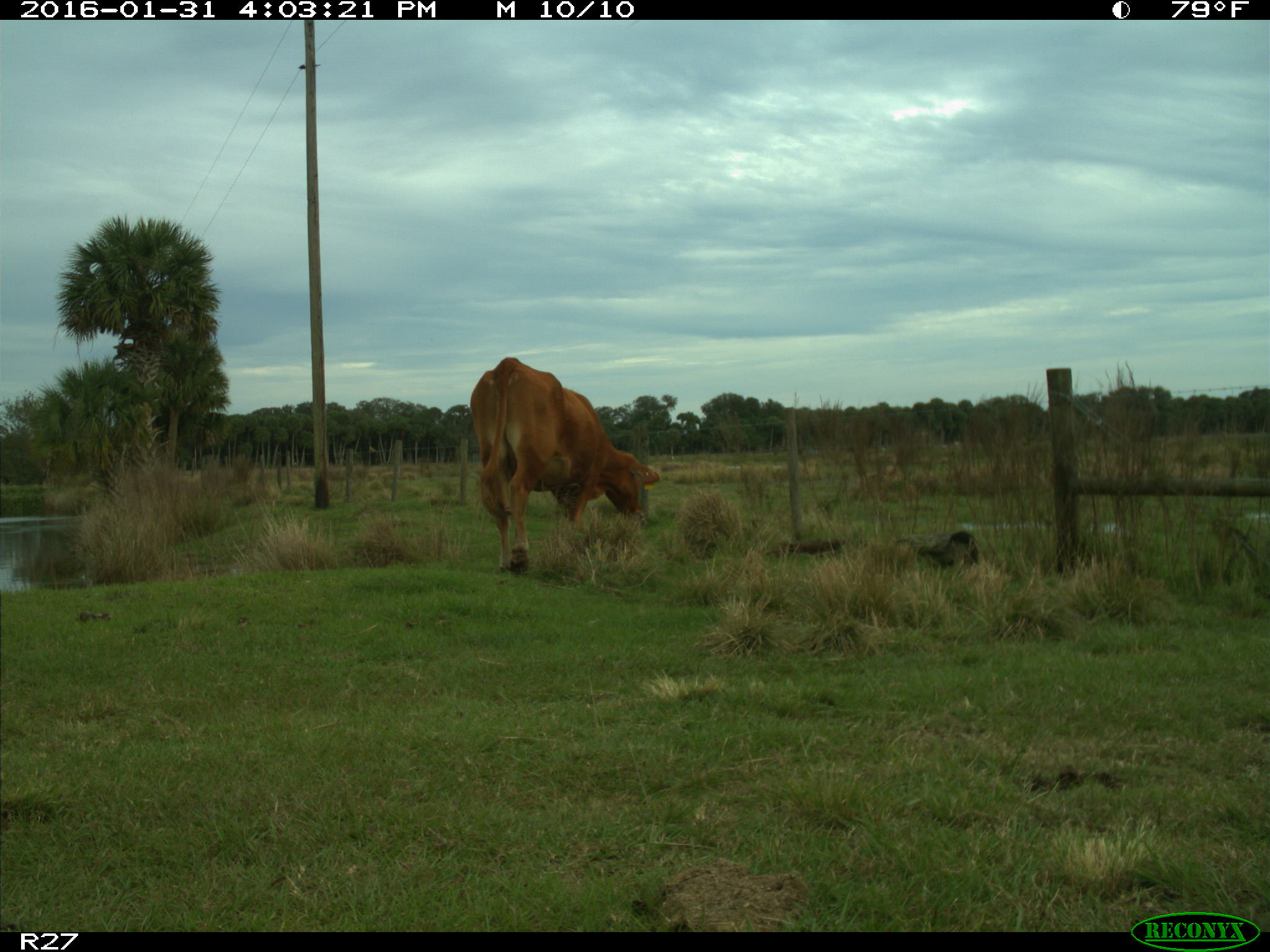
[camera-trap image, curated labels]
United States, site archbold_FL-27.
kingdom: Animalia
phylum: Chordata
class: Mammalia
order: Artiodactyla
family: Bovidae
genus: Bos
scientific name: Bos taurus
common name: domestic cow